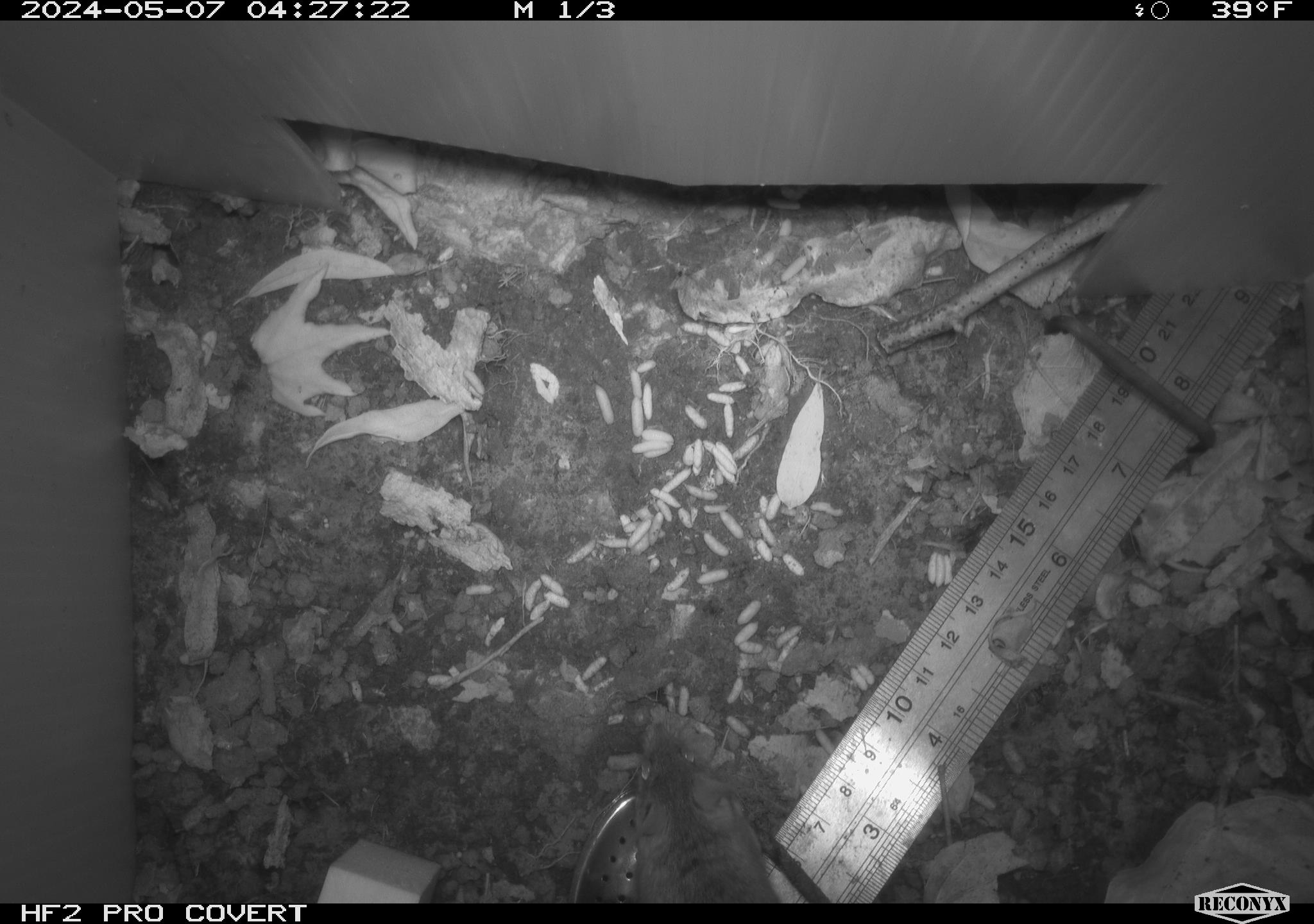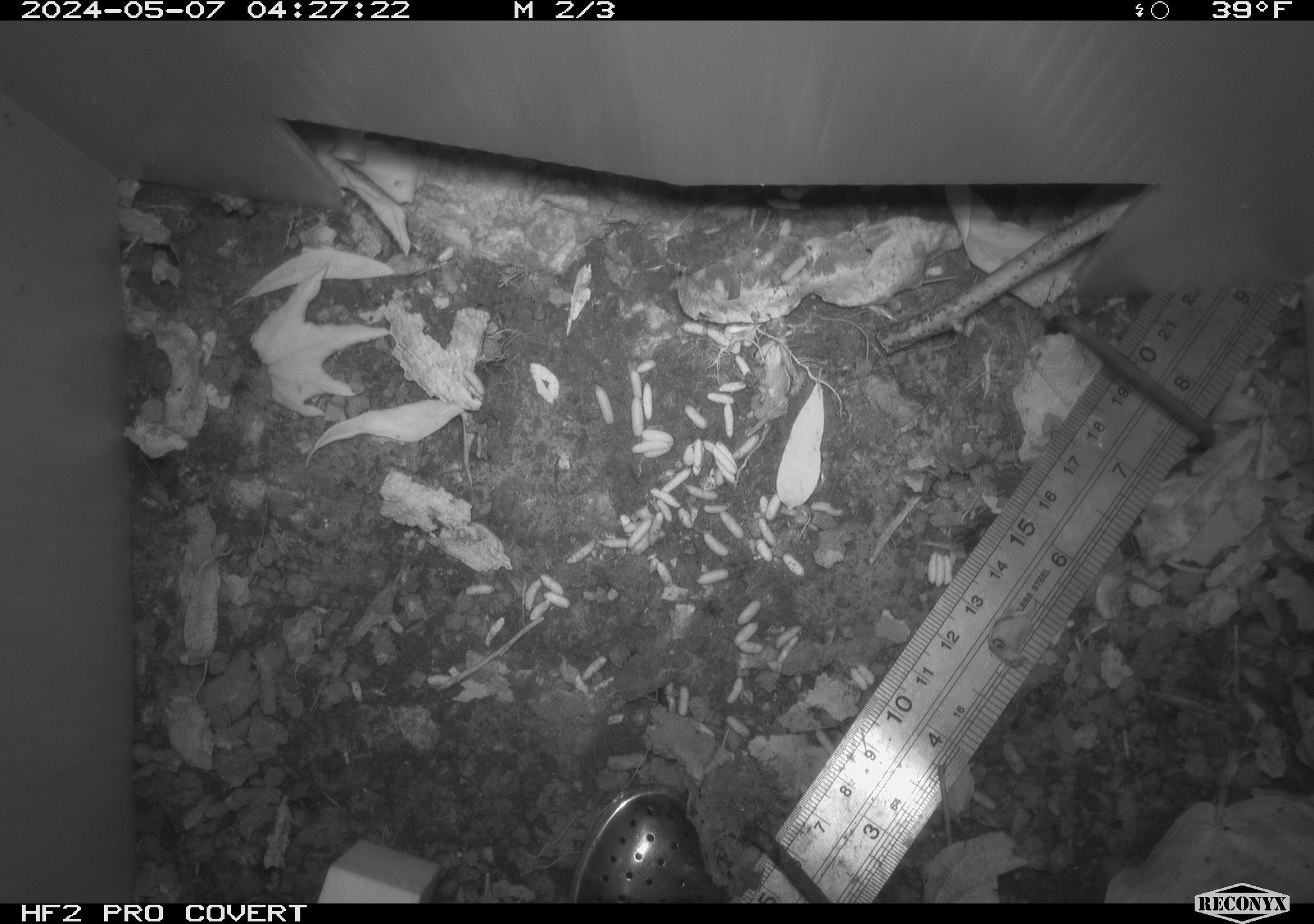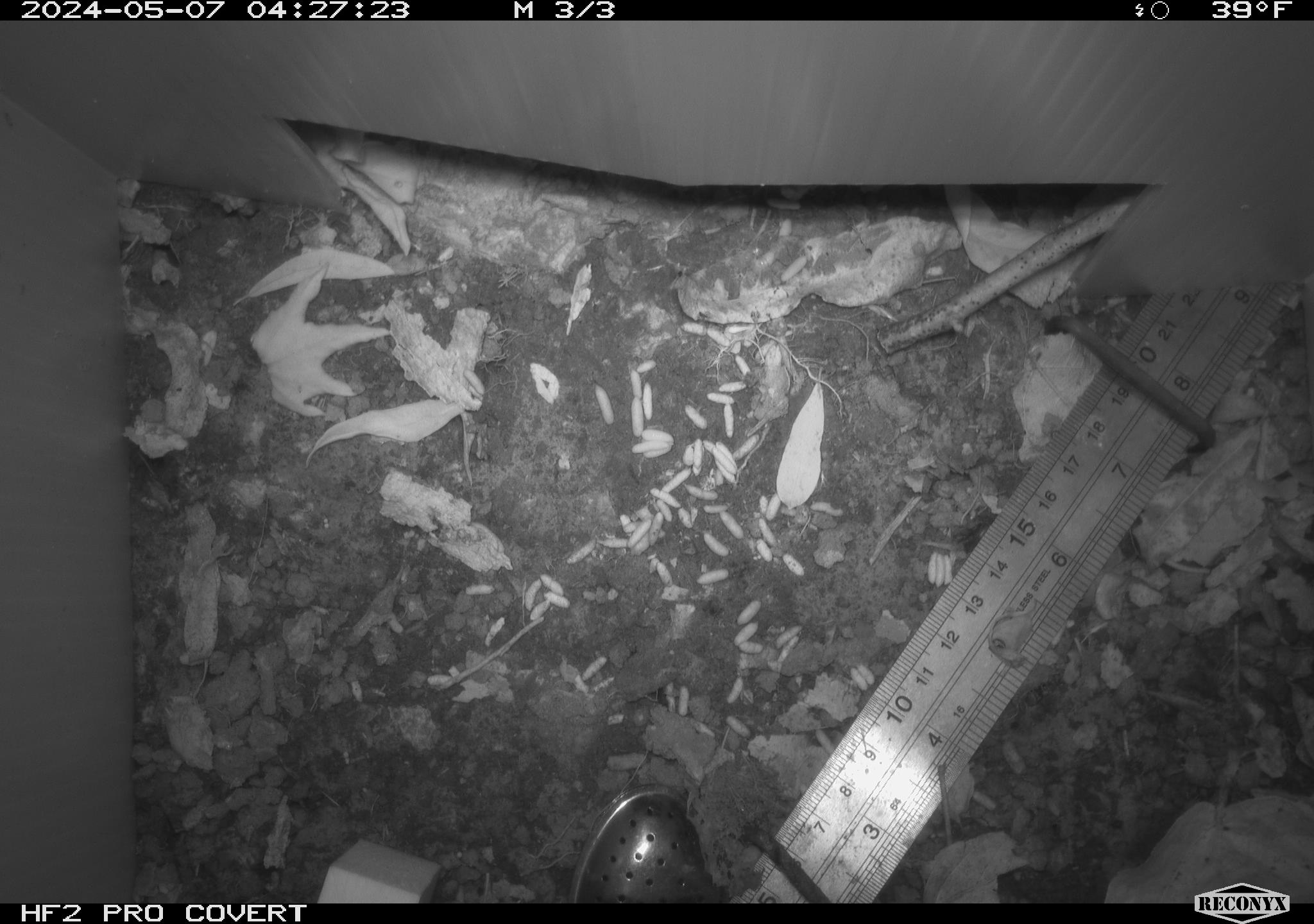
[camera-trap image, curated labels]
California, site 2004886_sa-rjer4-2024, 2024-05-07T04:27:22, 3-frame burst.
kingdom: Animalia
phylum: Chordata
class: Mammalia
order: Rodentia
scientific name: Rodentia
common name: mouse species